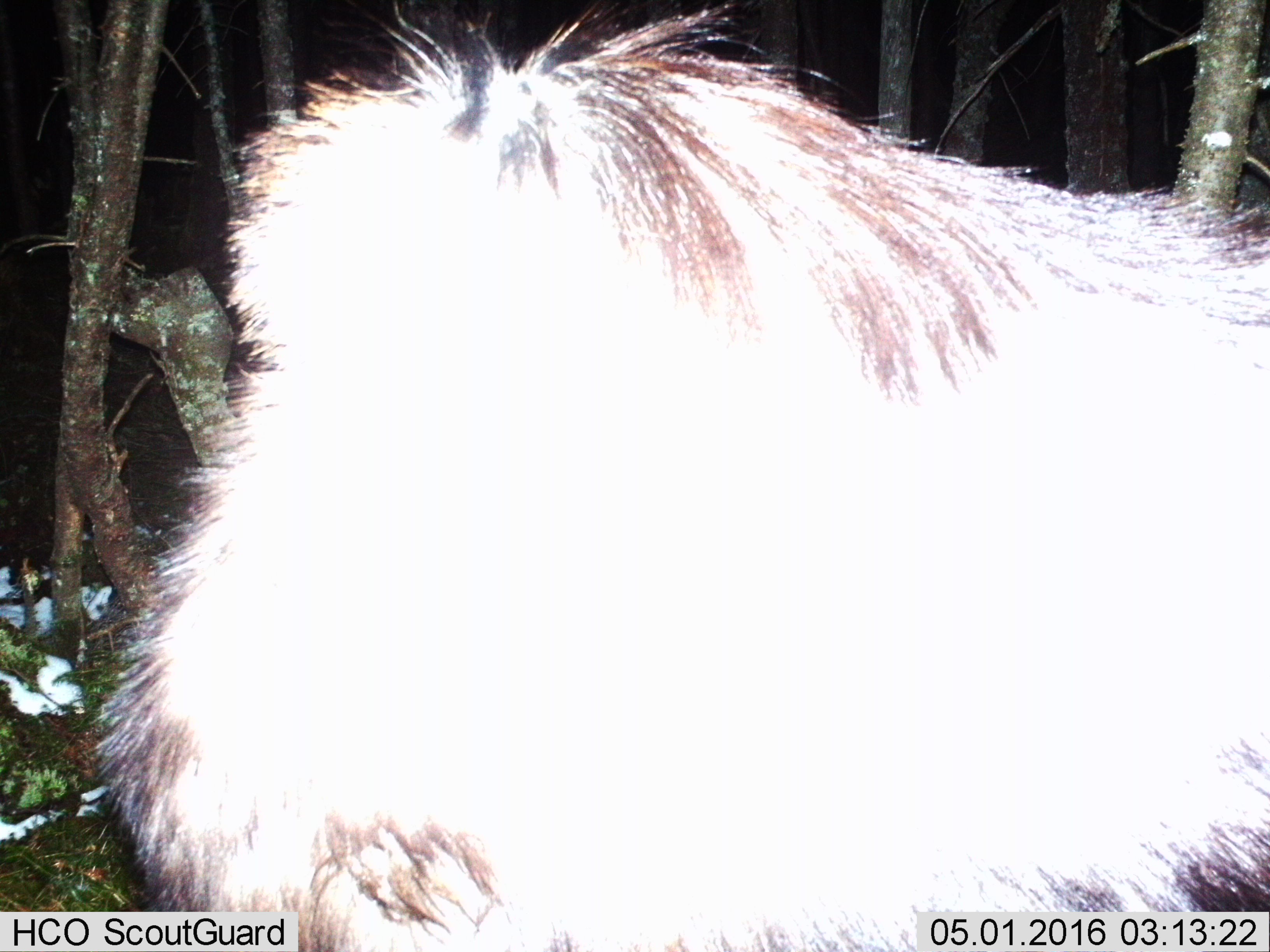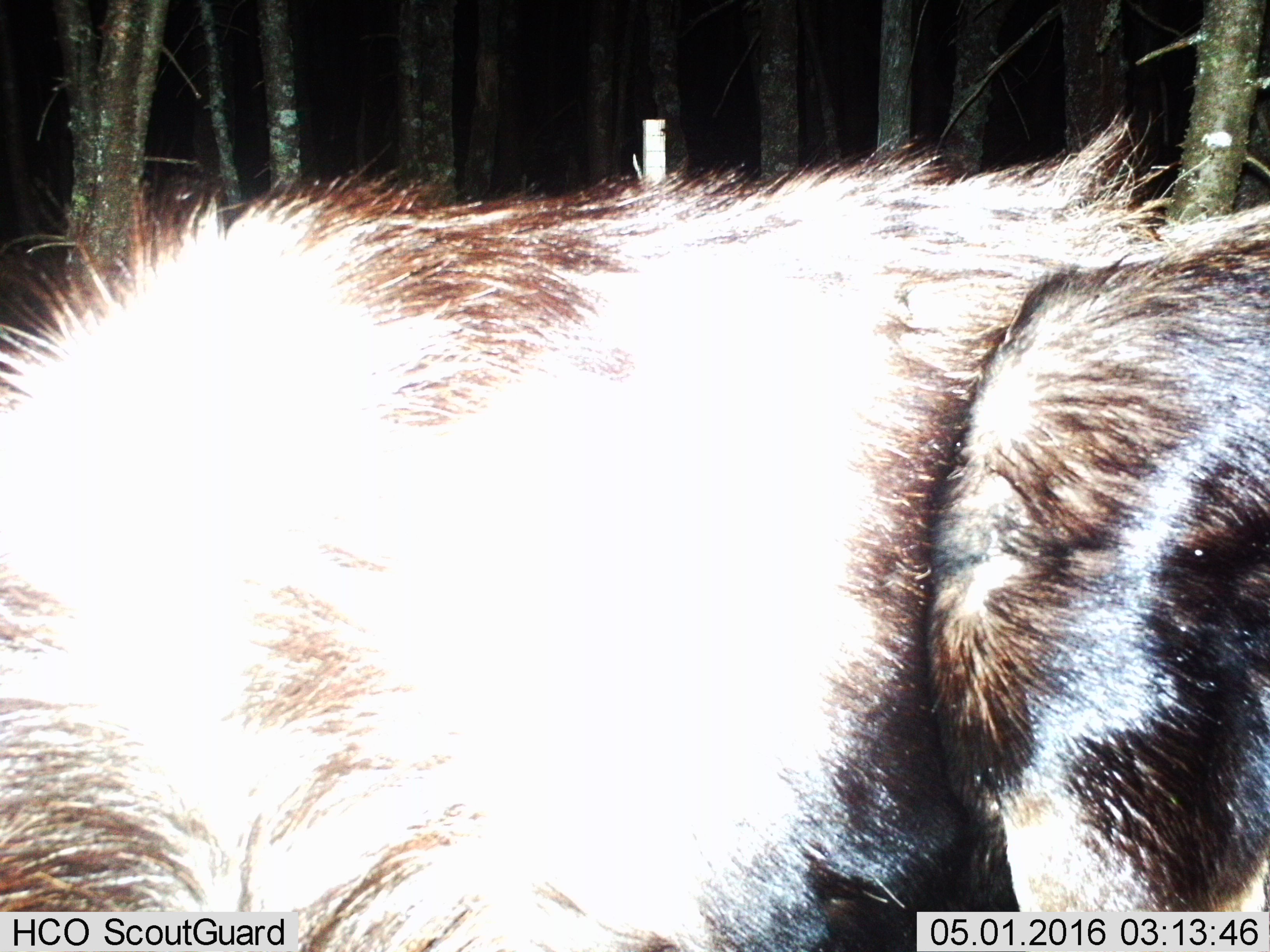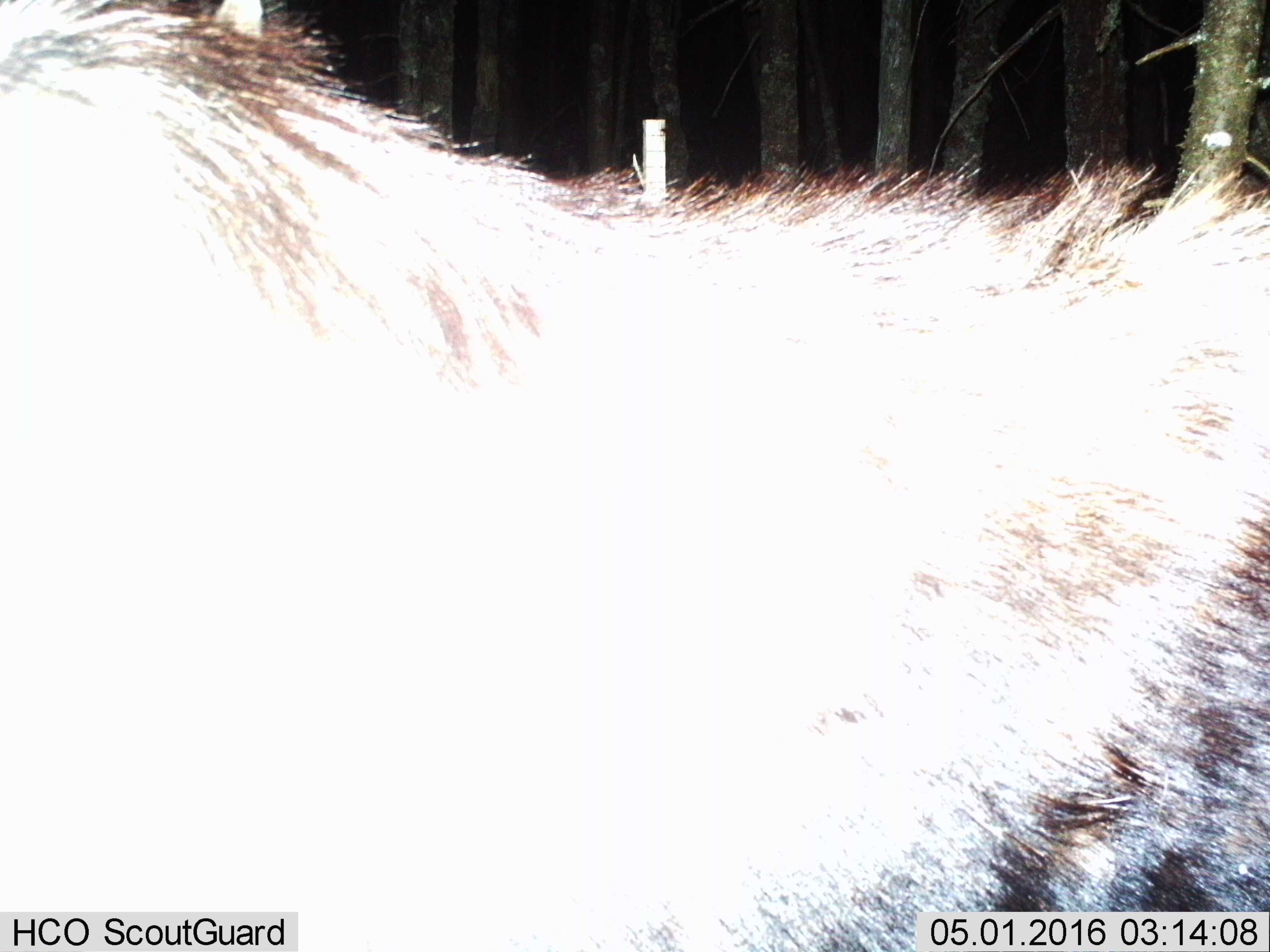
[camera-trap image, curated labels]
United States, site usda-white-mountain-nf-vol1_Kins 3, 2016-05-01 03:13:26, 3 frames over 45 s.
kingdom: Animalia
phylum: Chordata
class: Mammalia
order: Artiodactyla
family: Cervidae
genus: Alces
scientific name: Alces alces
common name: moose